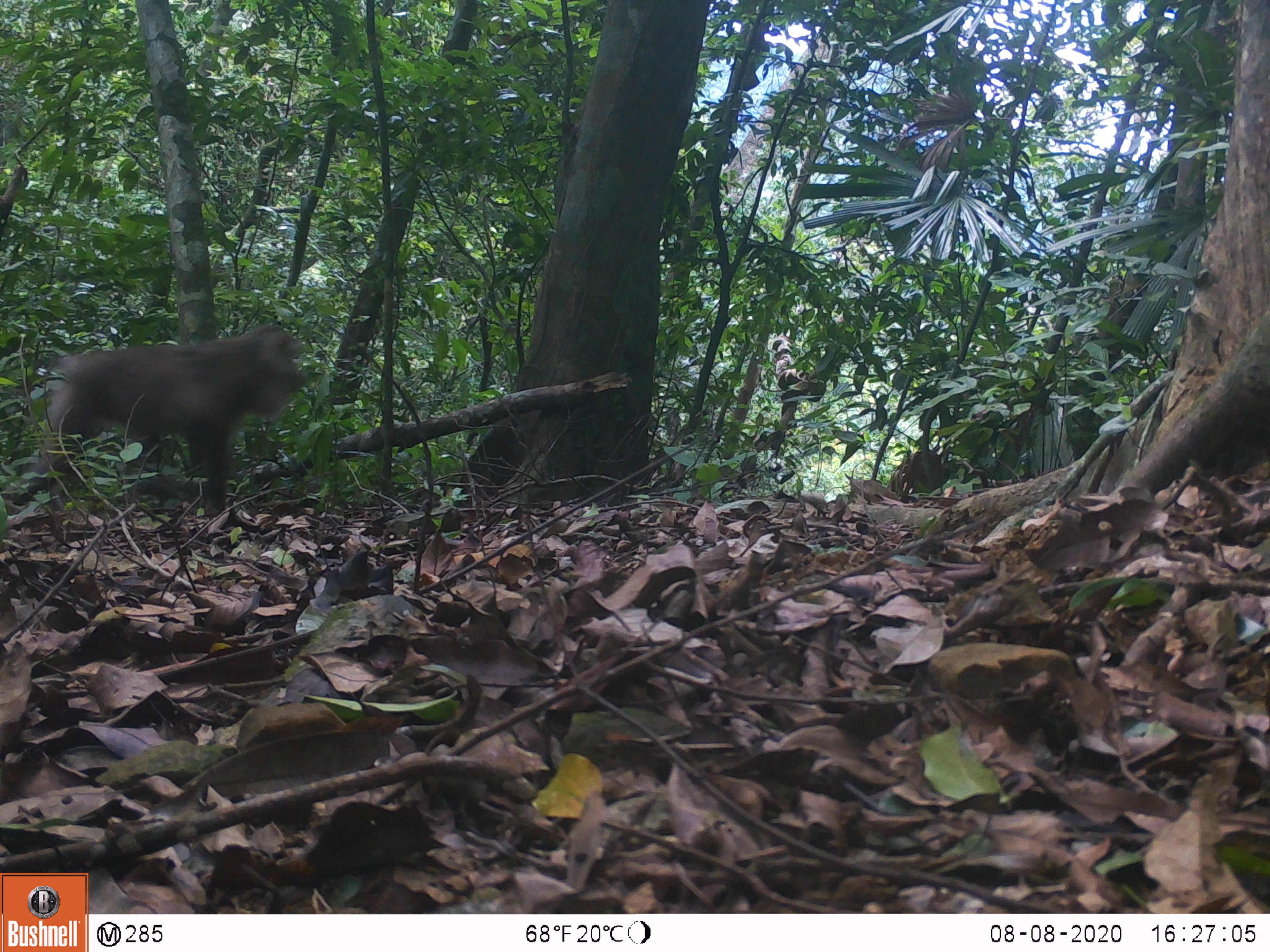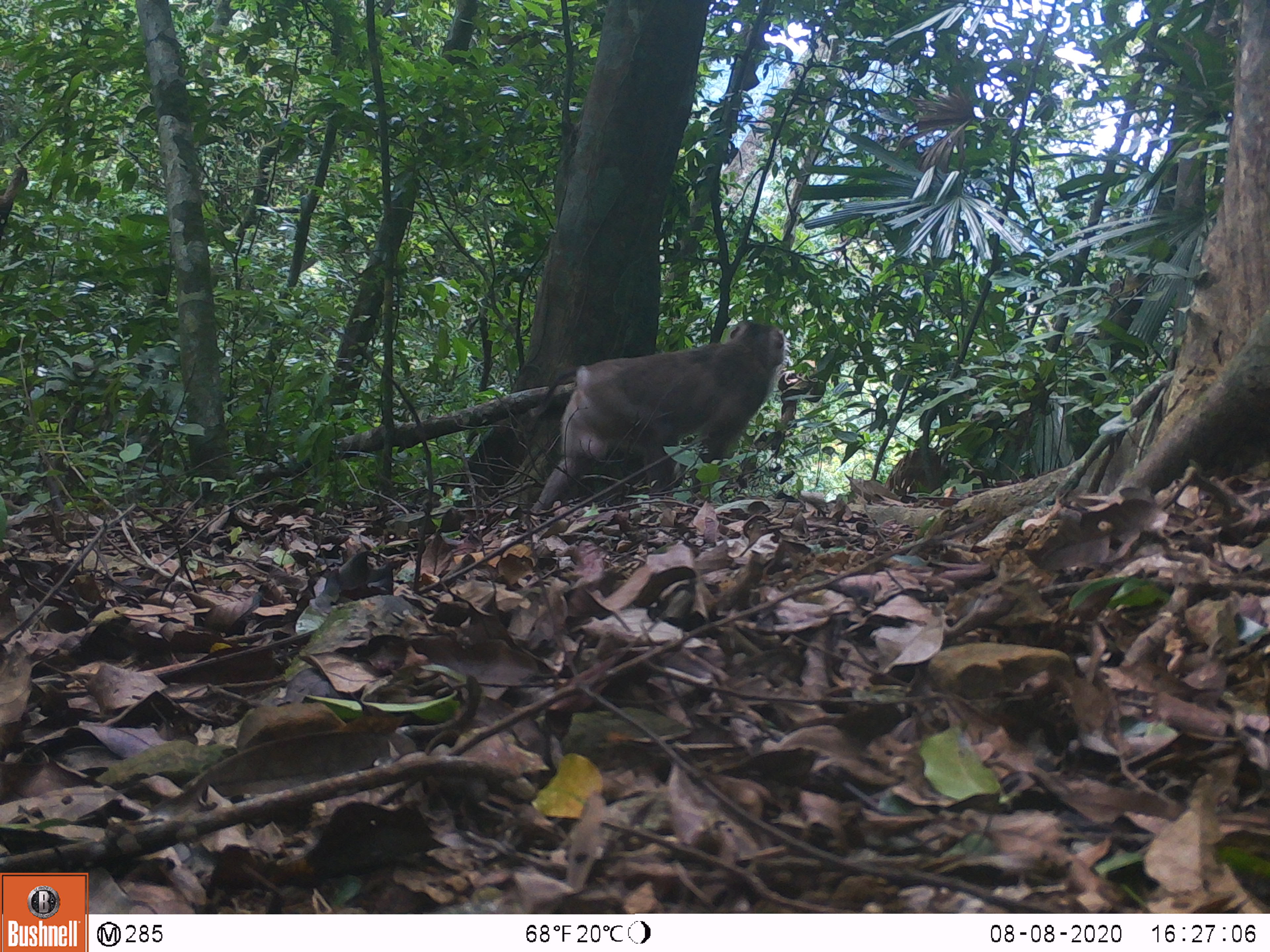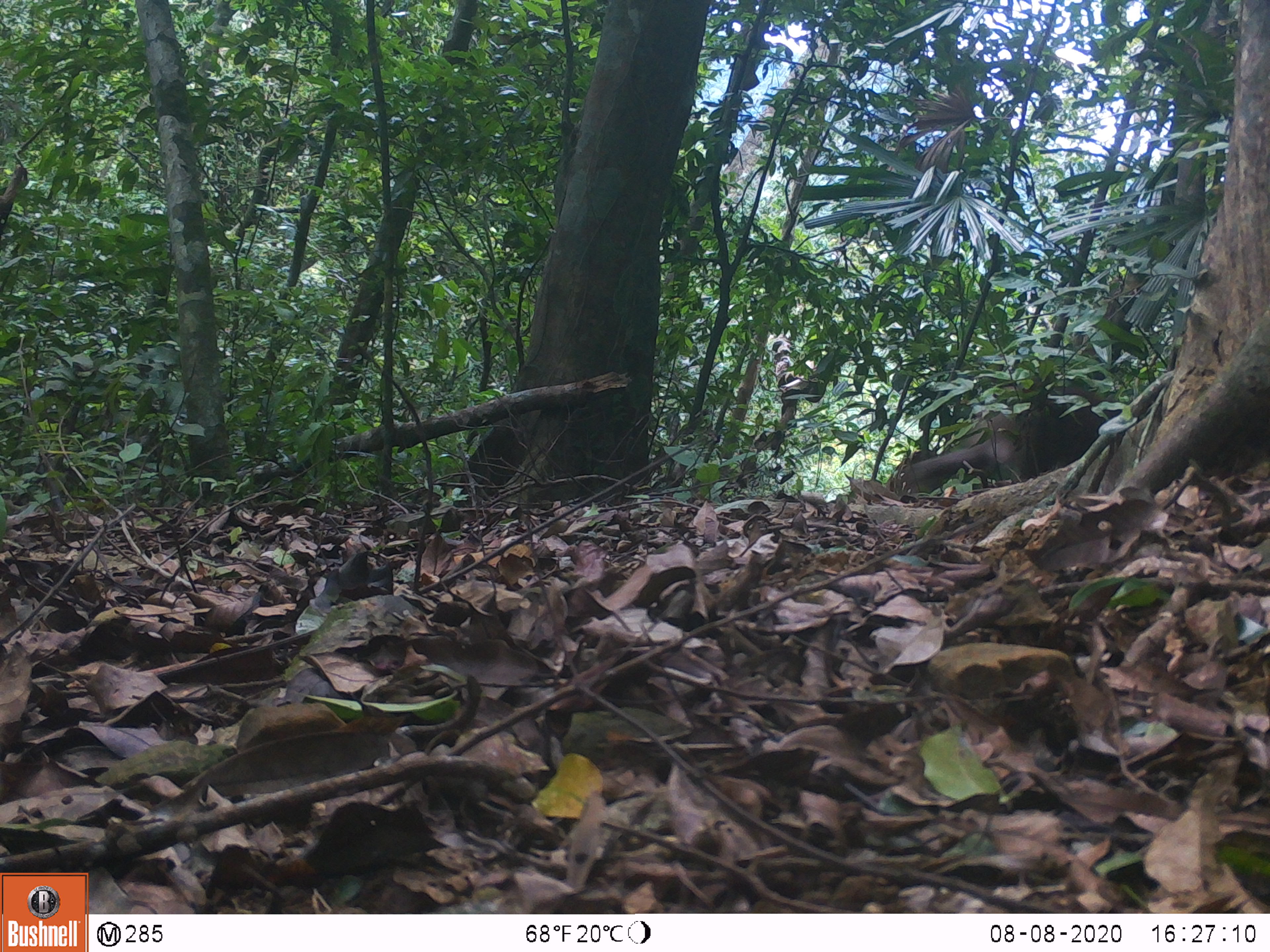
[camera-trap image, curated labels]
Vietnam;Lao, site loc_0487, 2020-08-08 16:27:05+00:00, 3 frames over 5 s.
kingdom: Animalia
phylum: Chordata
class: Mammalia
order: Primates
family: Cercopithecidae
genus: Macaca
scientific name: Macaca nemestrina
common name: pig-tailed macaque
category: pig tailed macaque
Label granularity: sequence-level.